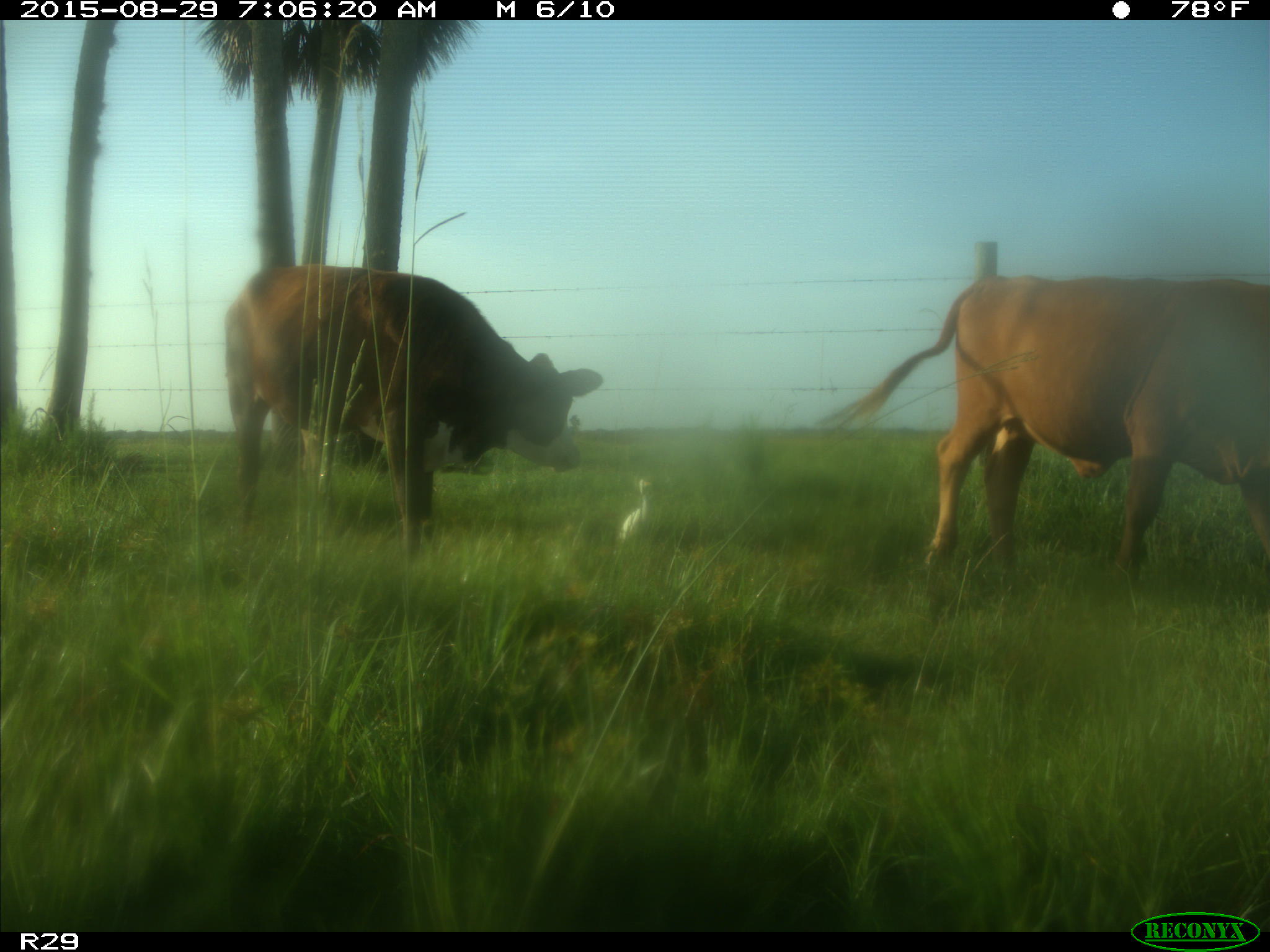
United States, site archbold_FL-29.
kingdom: Animalia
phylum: Chordata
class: Mammalia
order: Artiodactyla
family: Bovidae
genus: Bos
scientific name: Bos taurus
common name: domestic cow